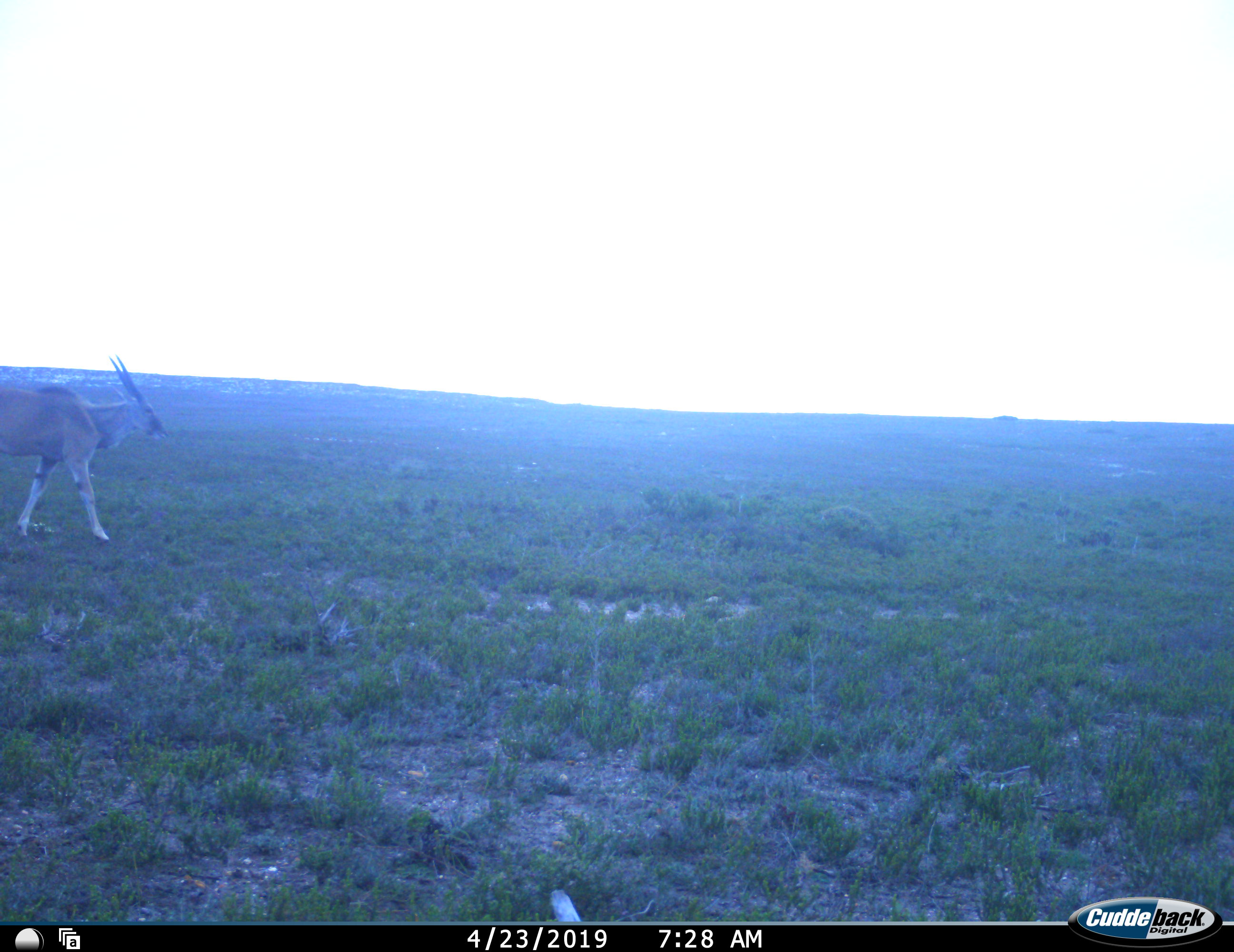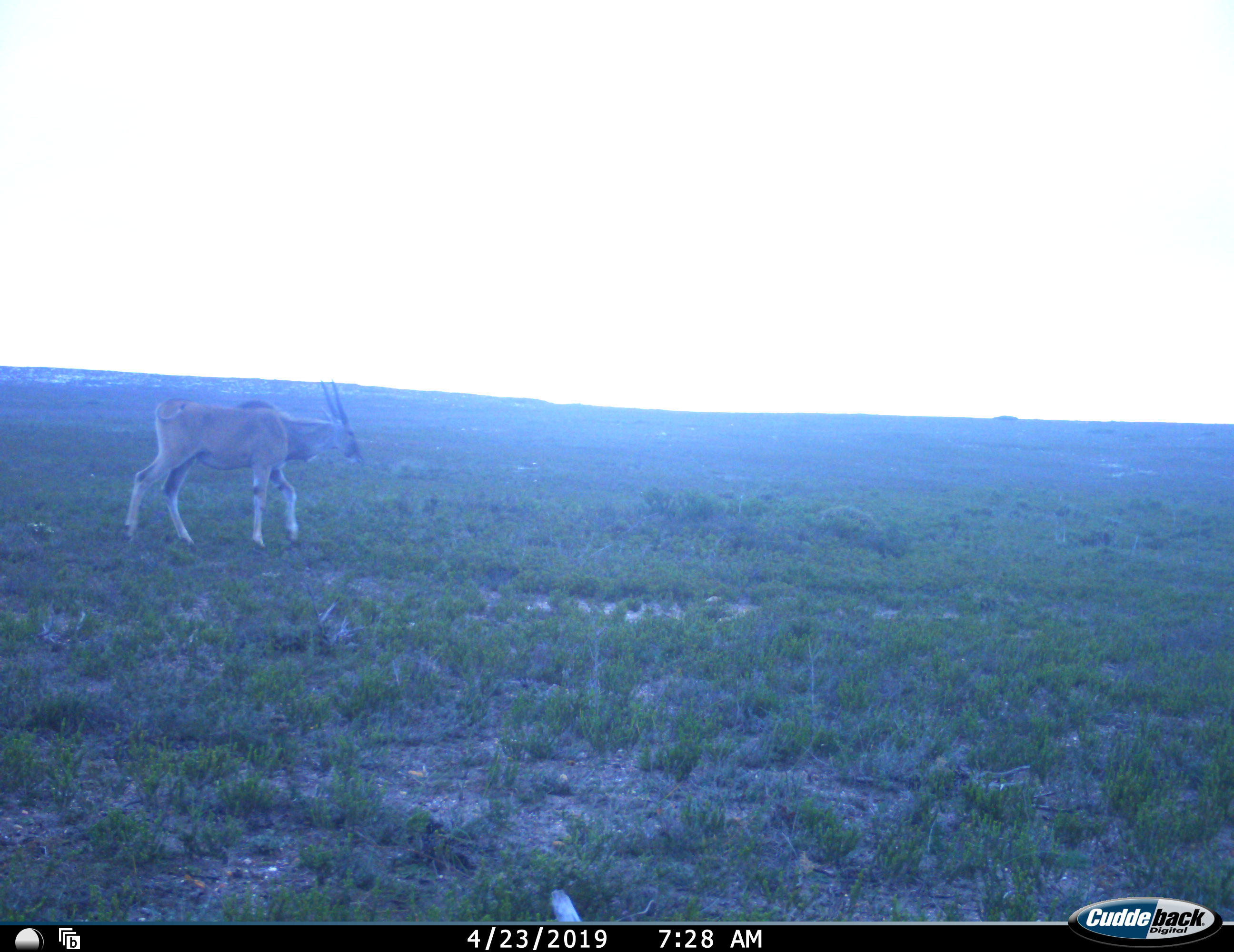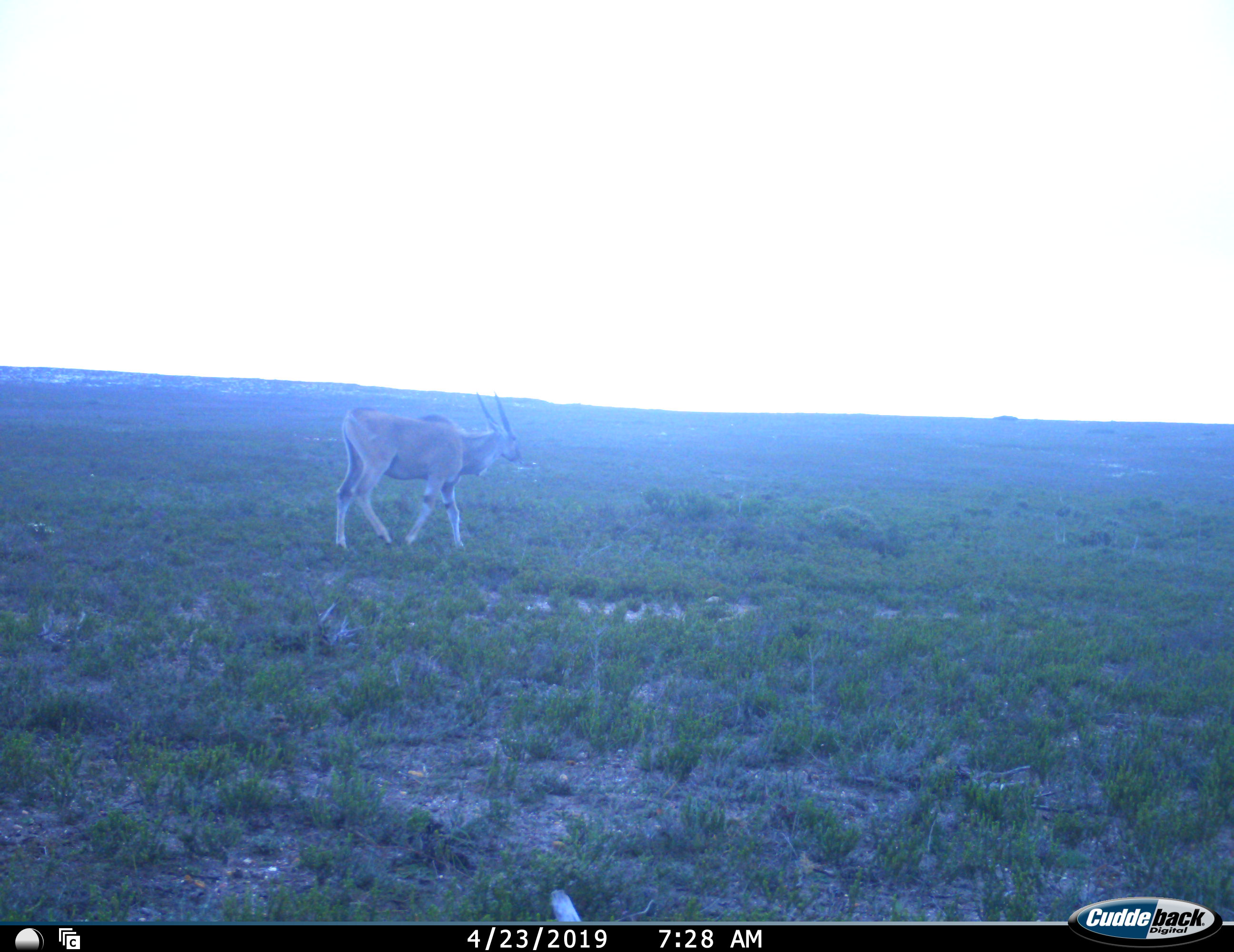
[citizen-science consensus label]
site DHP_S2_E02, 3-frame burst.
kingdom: Animalia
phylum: Chordata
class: Mammalia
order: Artiodactyla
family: Bovidae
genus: Tragelaphus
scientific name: Tragelaphus oryx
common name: eland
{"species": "eland (Tragelaphus oryx)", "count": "1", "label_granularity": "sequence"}